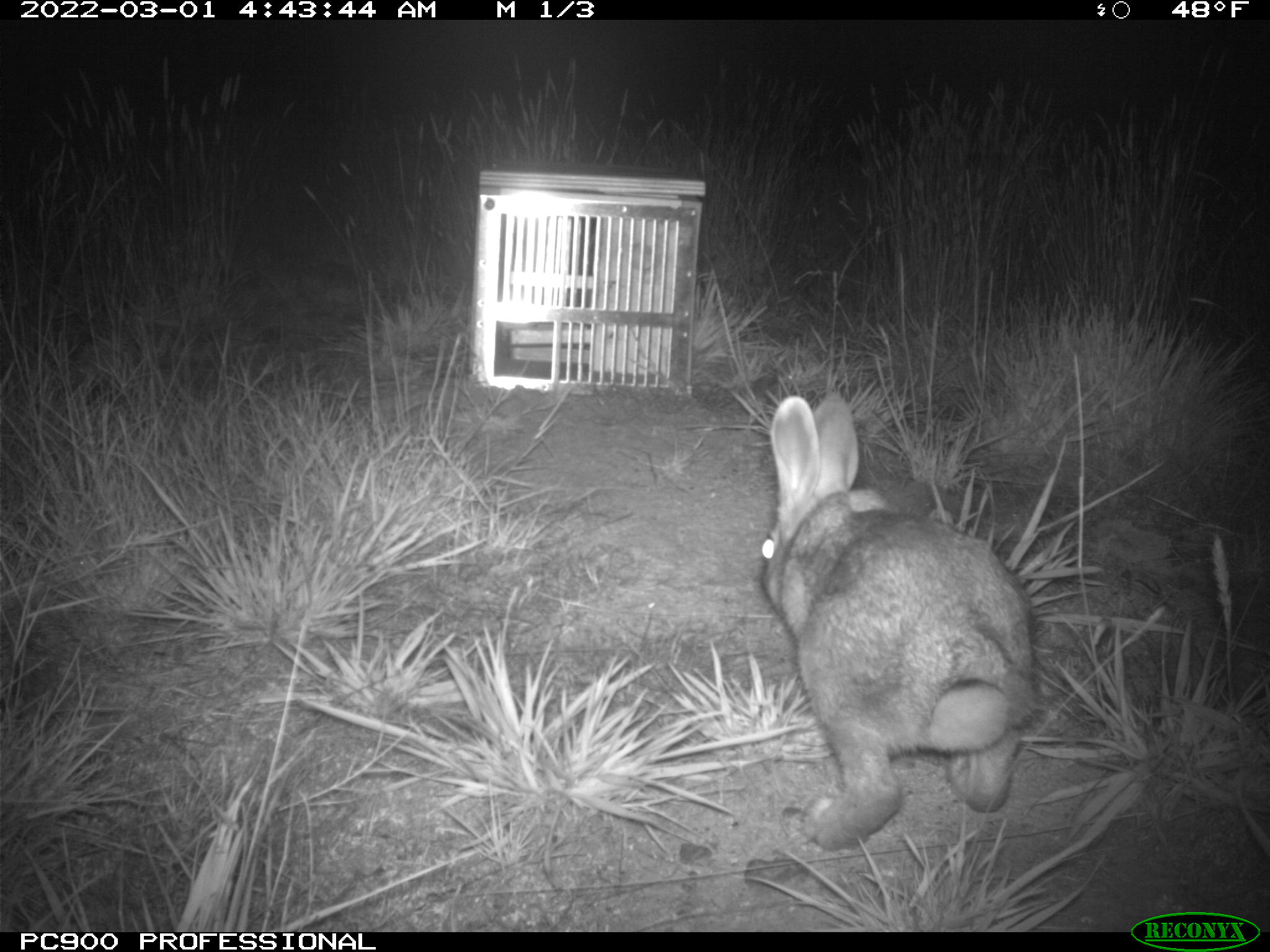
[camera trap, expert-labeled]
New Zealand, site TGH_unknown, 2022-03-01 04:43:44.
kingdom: Animalia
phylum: Chordata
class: Mammalia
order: Lagomorpha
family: Leporidae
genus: Oryctolagus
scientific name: Oryctolagus cuniculus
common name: european rabbit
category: rabbit